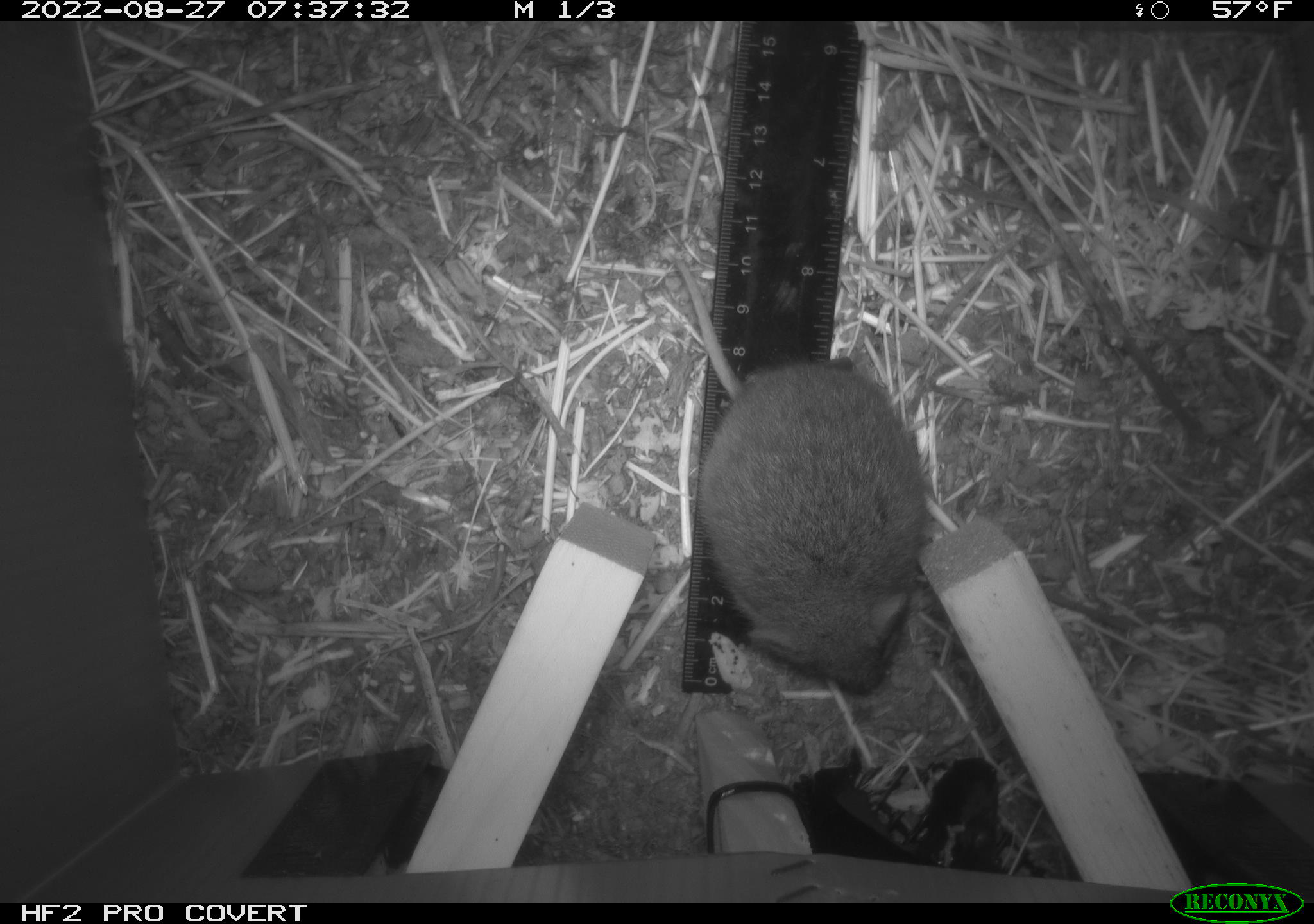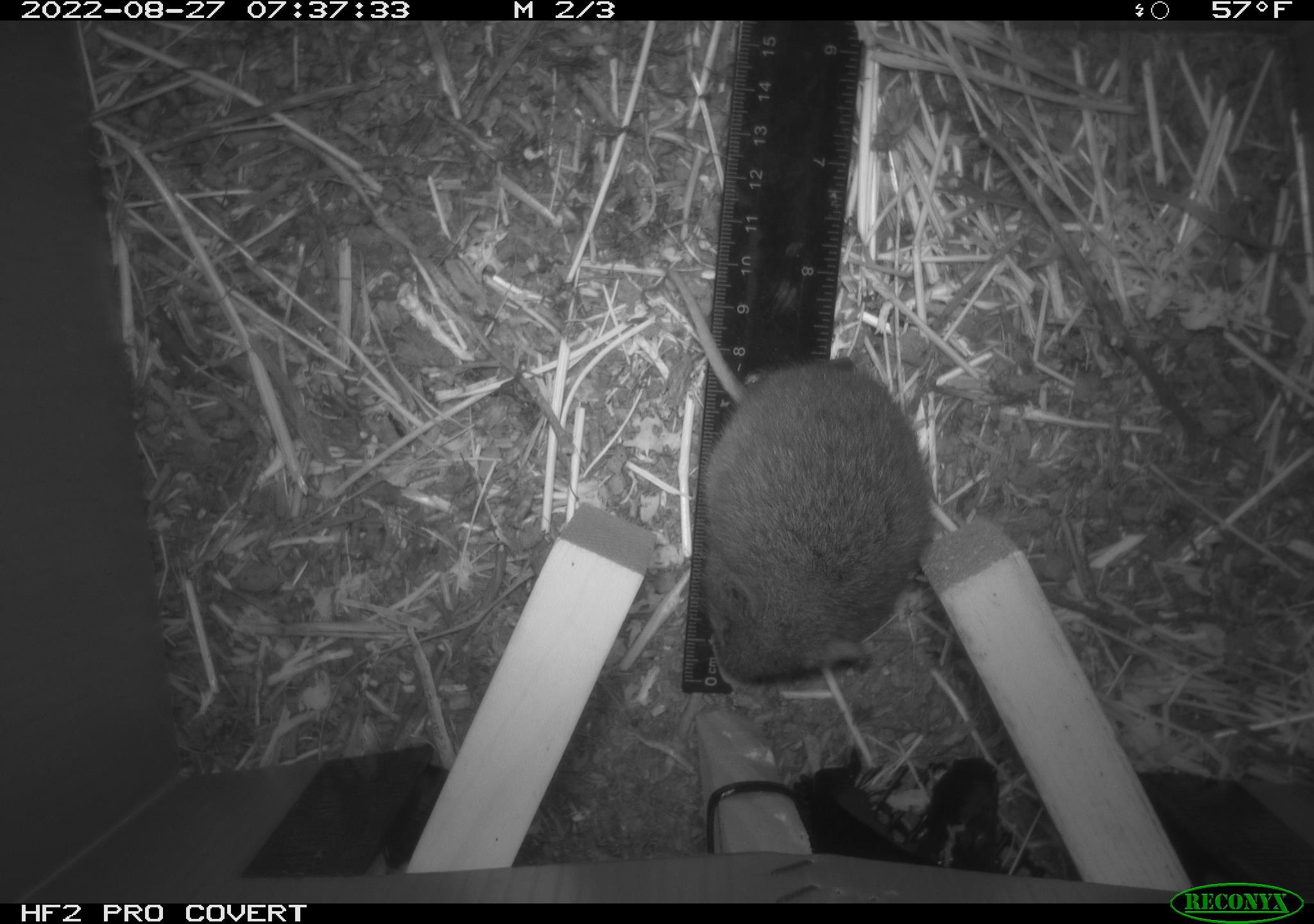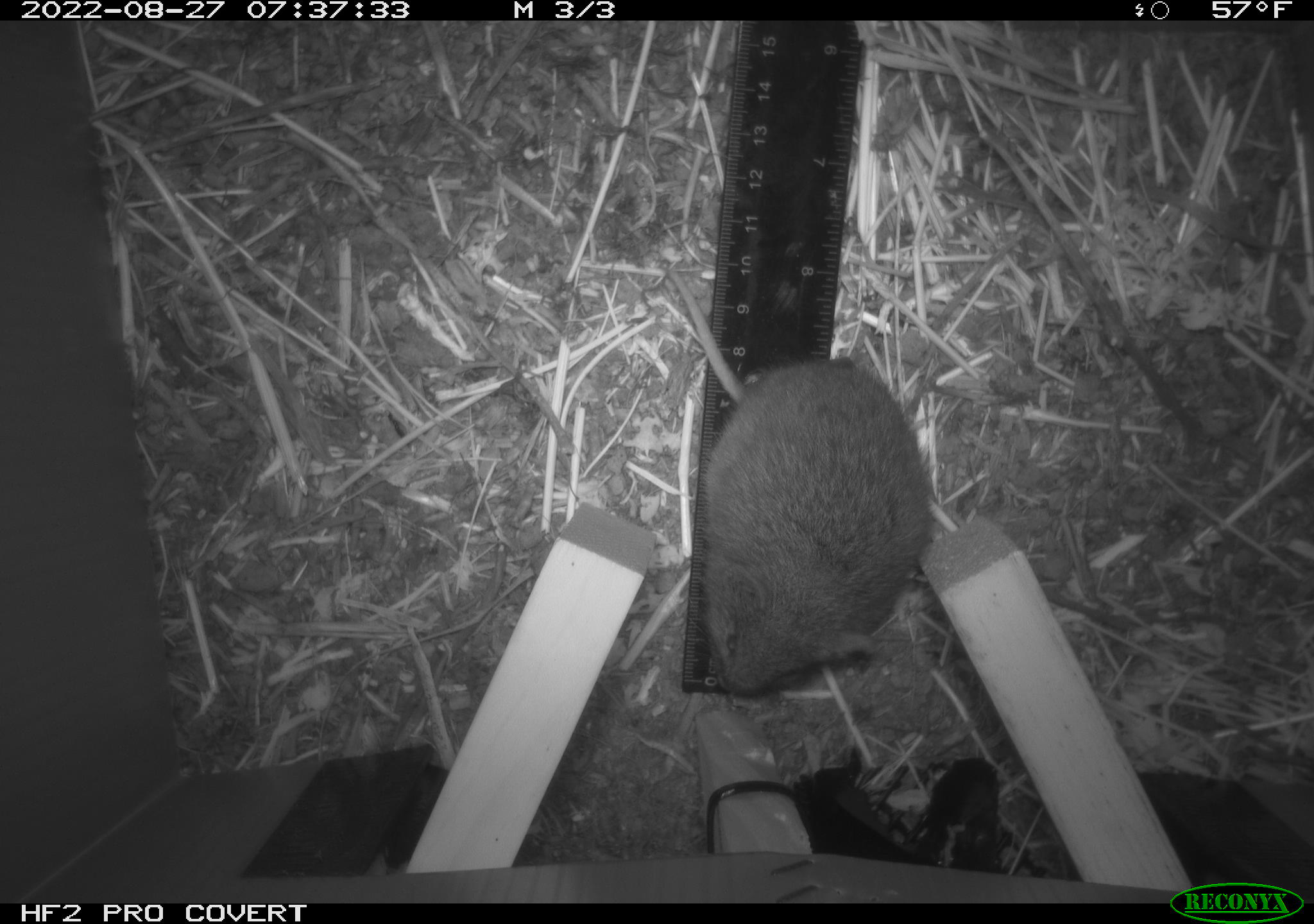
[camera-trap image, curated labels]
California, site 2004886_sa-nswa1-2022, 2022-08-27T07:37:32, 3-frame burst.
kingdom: Animalia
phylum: Chordata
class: Mammalia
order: Rodentia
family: Cricetidae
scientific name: Cricetidae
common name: hamsters, voles, lemmings, and allies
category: cricetidae family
Cricetidae family (hamsters, voles, lemmings, and allies) (Cricetidae).